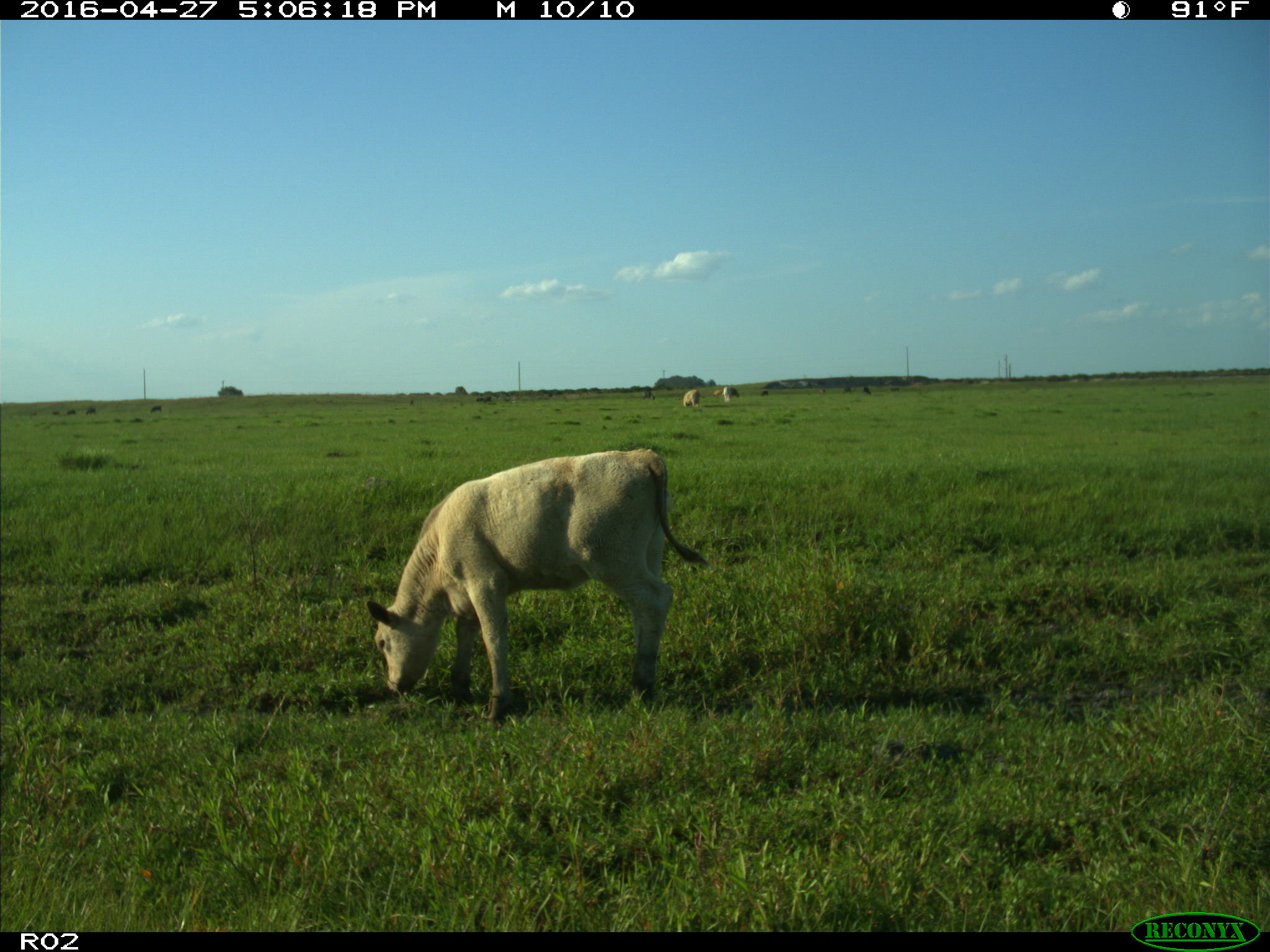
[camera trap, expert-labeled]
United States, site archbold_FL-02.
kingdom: Animalia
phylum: Chordata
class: Mammalia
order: Artiodactyla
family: Bovidae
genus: Bos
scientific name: Bos taurus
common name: domestic cow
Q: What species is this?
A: Bos taurus (domestic cow).